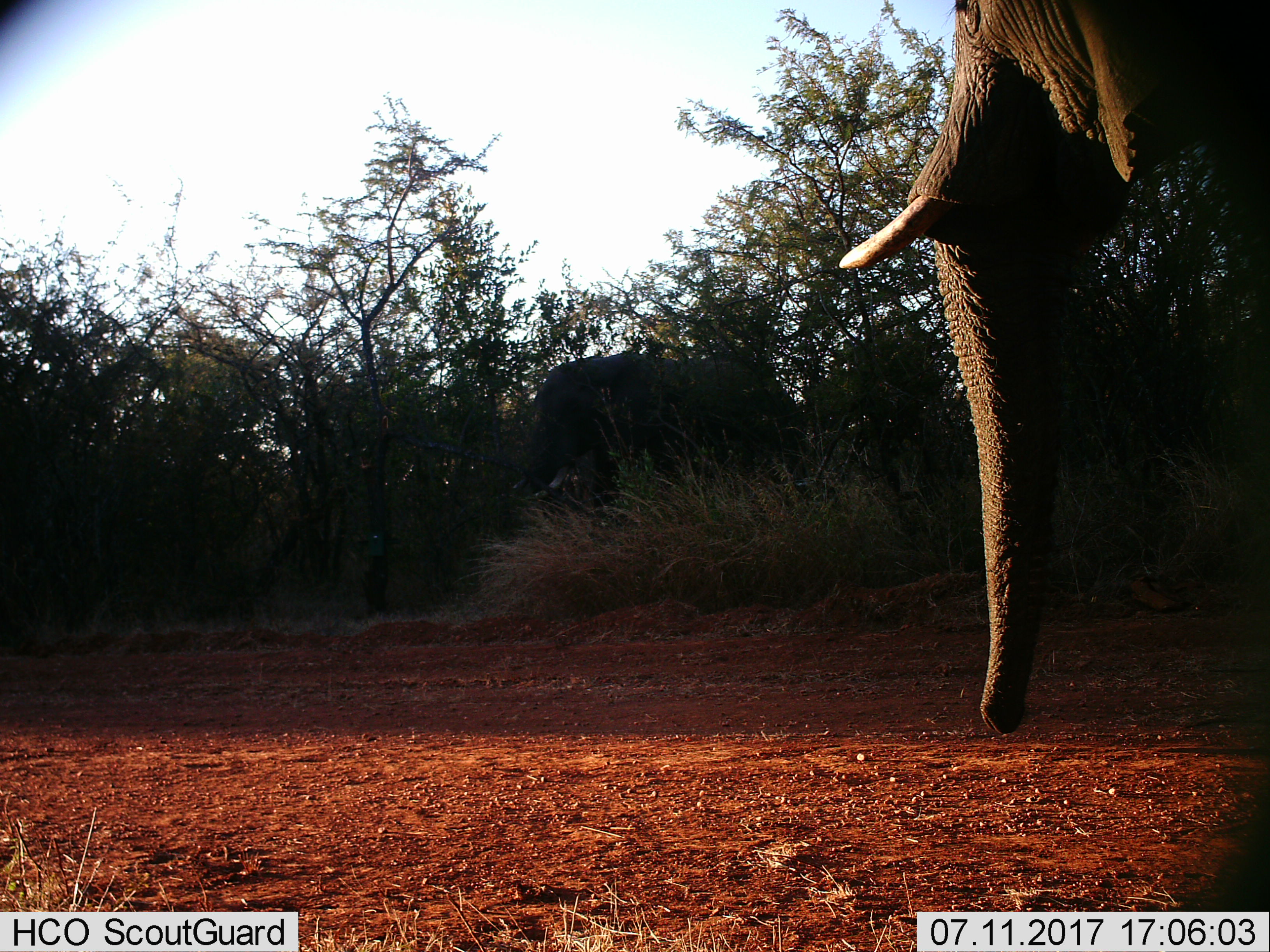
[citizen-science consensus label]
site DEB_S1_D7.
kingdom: Animalia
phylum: Chordata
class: Mammalia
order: Proboscidea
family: Elephantidae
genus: Loxodonta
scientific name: Loxodonta africana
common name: african bush elephant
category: elephant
Elephant (african bush elephant) (Loxodonta africana), count 2. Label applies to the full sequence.